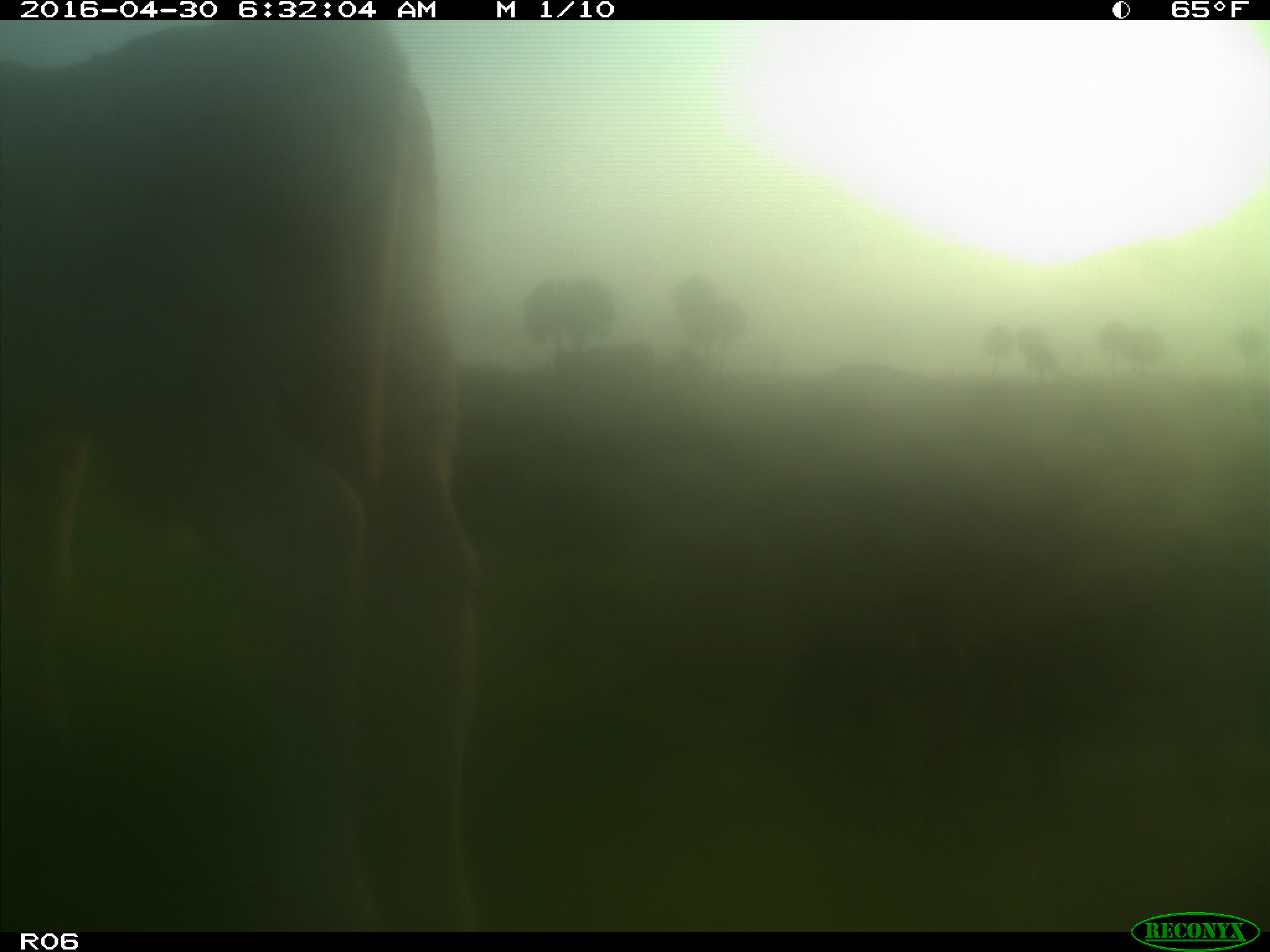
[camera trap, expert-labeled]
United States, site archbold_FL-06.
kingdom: Animalia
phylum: Chordata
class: Mammalia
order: Artiodactyla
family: Bovidae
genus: Bos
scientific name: Bos taurus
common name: domestic cow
Bos taurus (domestic cow).